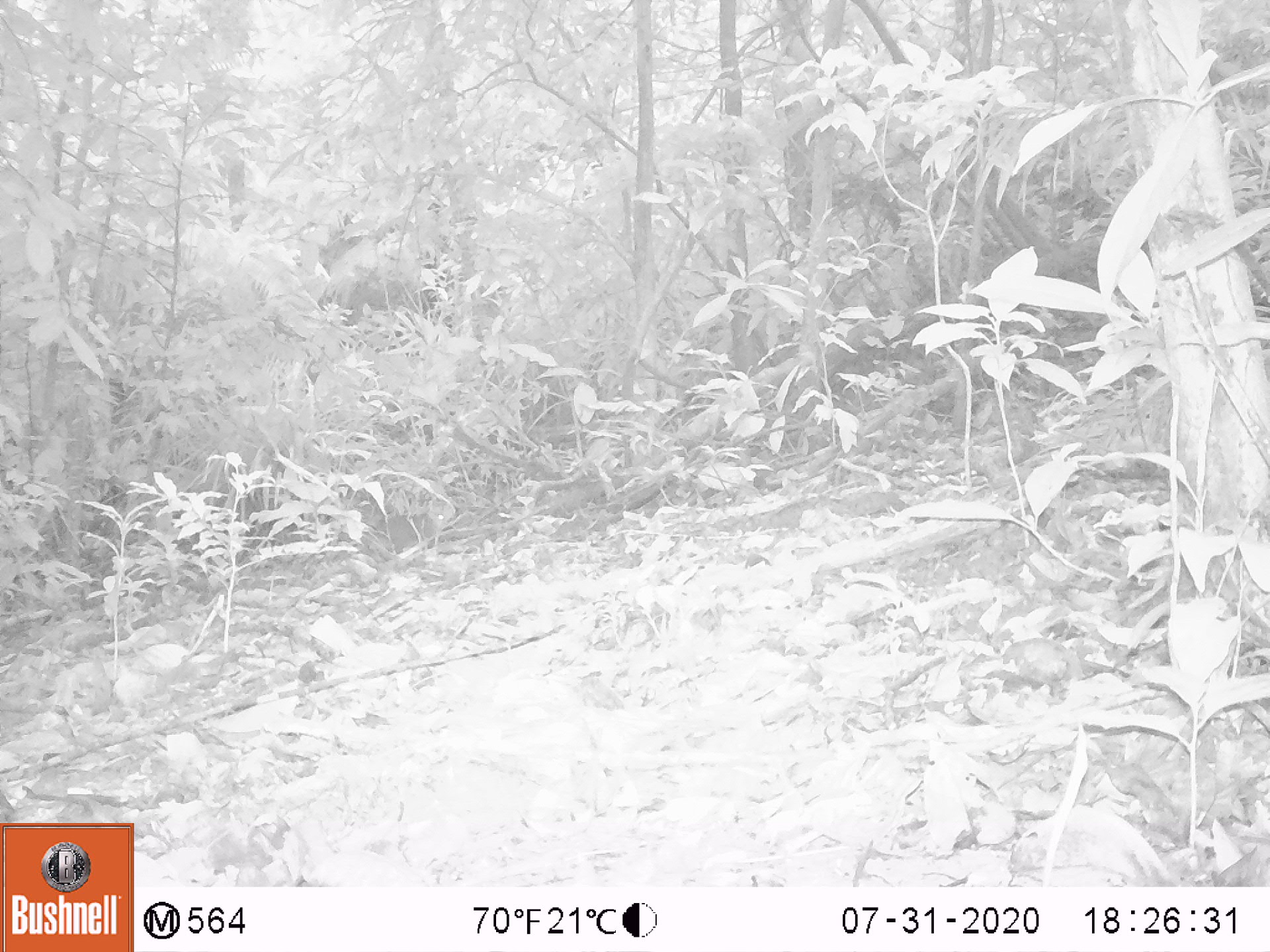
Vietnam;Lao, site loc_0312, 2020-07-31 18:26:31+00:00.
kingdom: Animalia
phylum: Chordata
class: Mammalia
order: Rodentia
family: Muridae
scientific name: Muridae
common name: old-world mice and rats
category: unidentified murid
Unidentified murid (old-world mice and rats) (Muridae). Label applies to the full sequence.